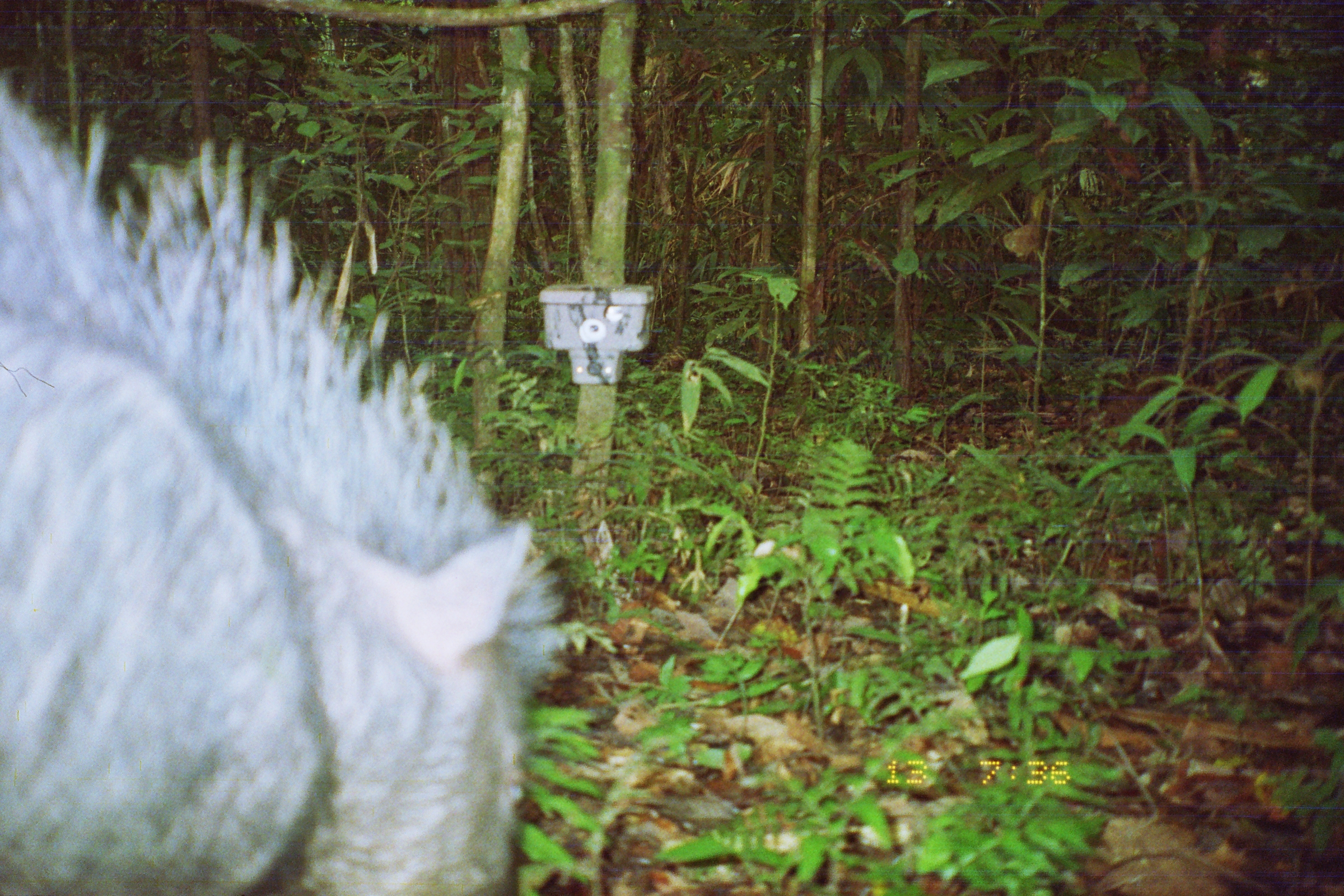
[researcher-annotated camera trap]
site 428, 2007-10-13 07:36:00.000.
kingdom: Animalia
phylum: Chordata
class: Mammalia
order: Artiodactyla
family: Tayassuidae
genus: Tayassu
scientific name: Tayassu pecari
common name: white-lipped peccary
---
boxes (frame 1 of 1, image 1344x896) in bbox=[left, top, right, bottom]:
tayassu pecari: bbox=[1, 83, 579, 892]